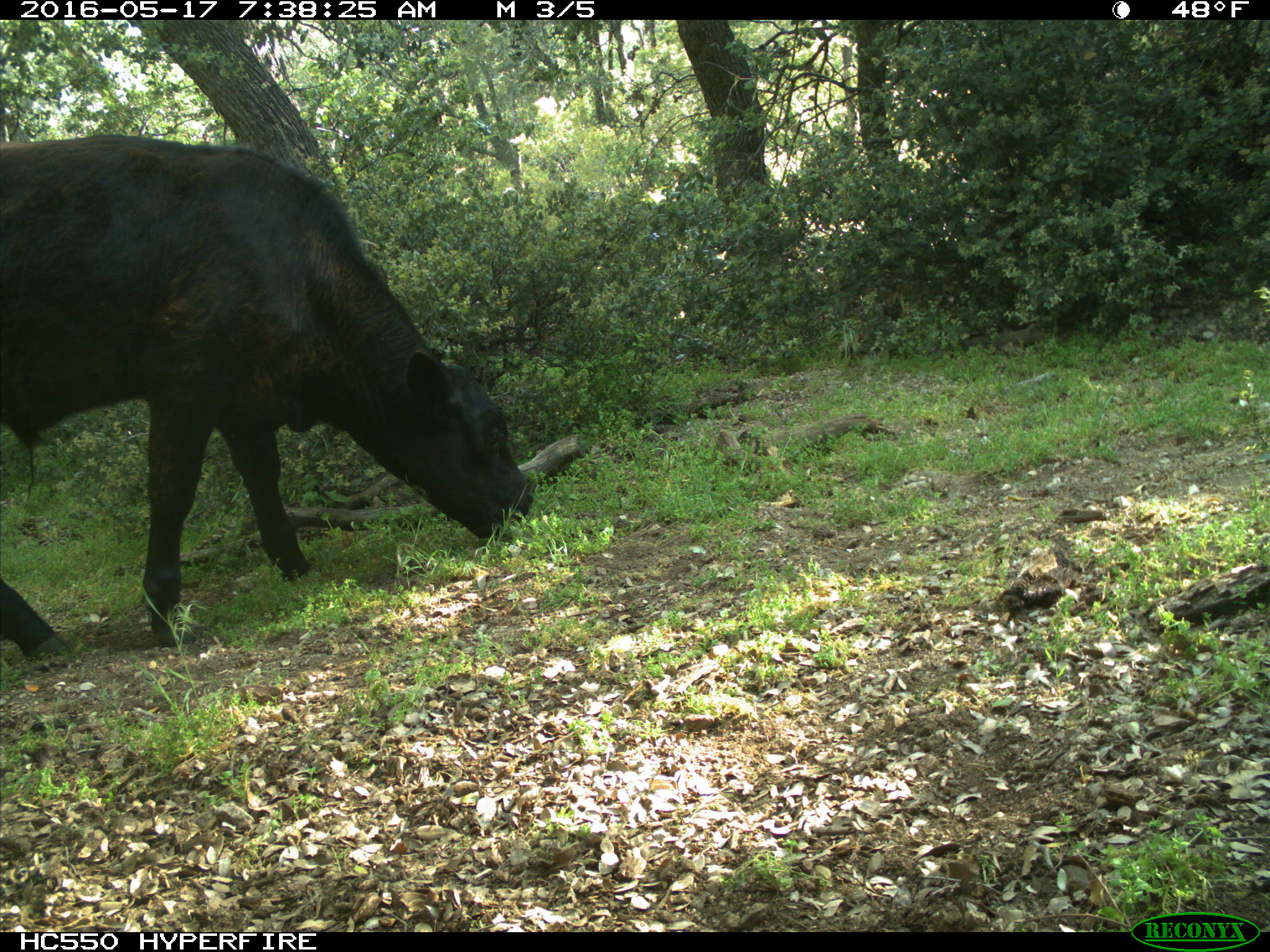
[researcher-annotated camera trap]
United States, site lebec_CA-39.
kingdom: Animalia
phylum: Chordata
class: Mammalia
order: Artiodactyla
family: Bovidae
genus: Bos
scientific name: Bos taurus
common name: domestic cow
Bos taurus (domestic cow).